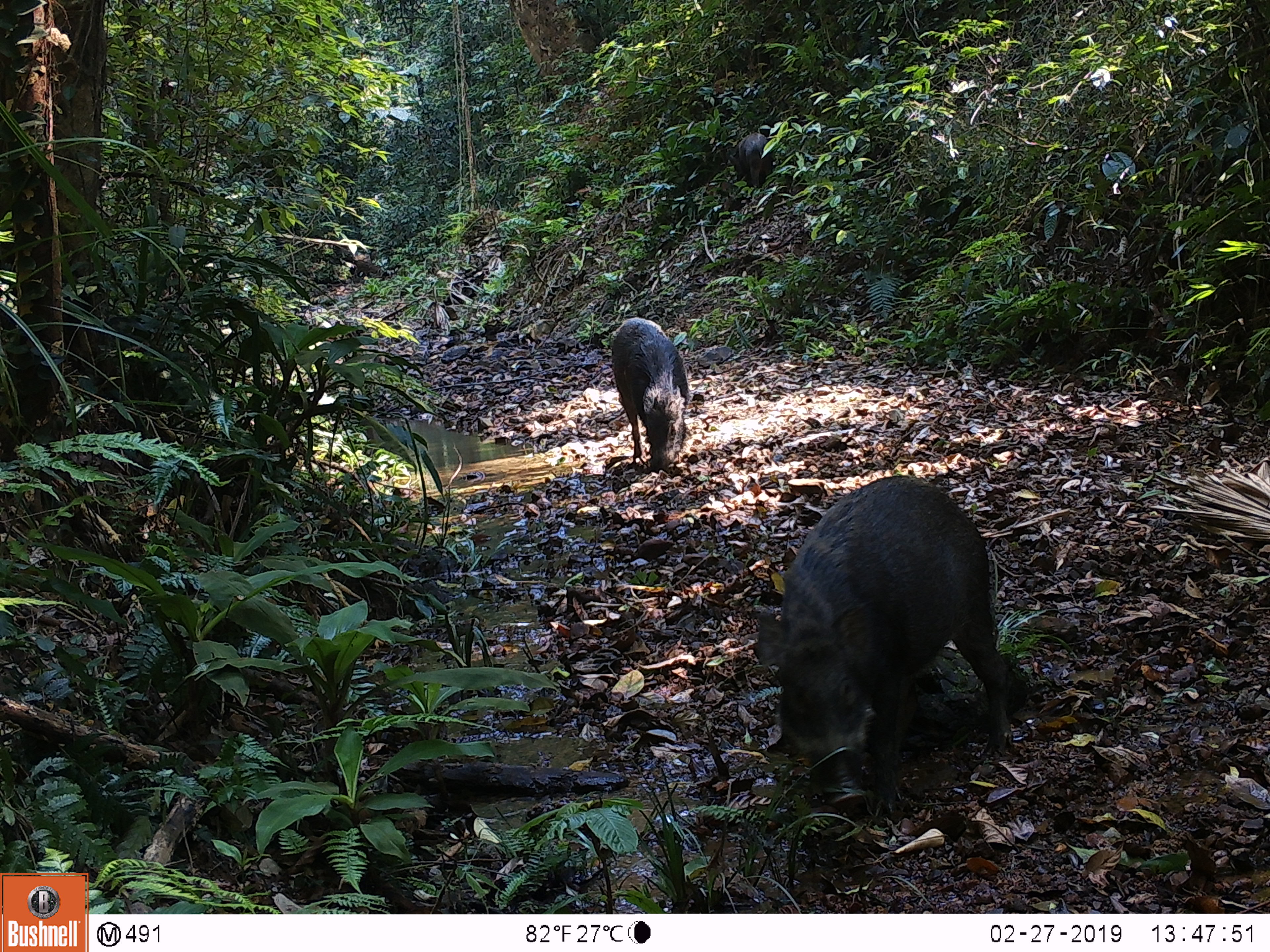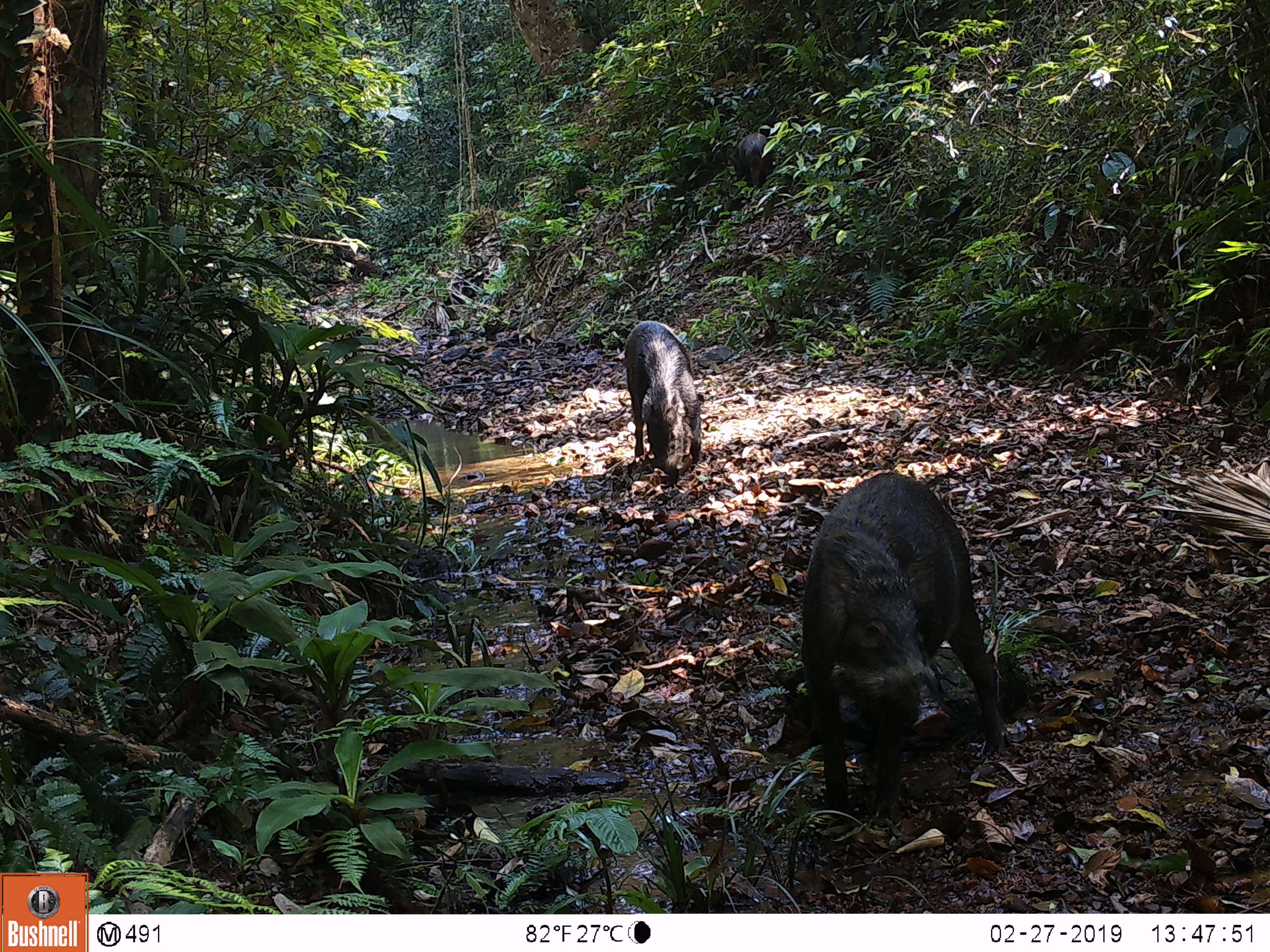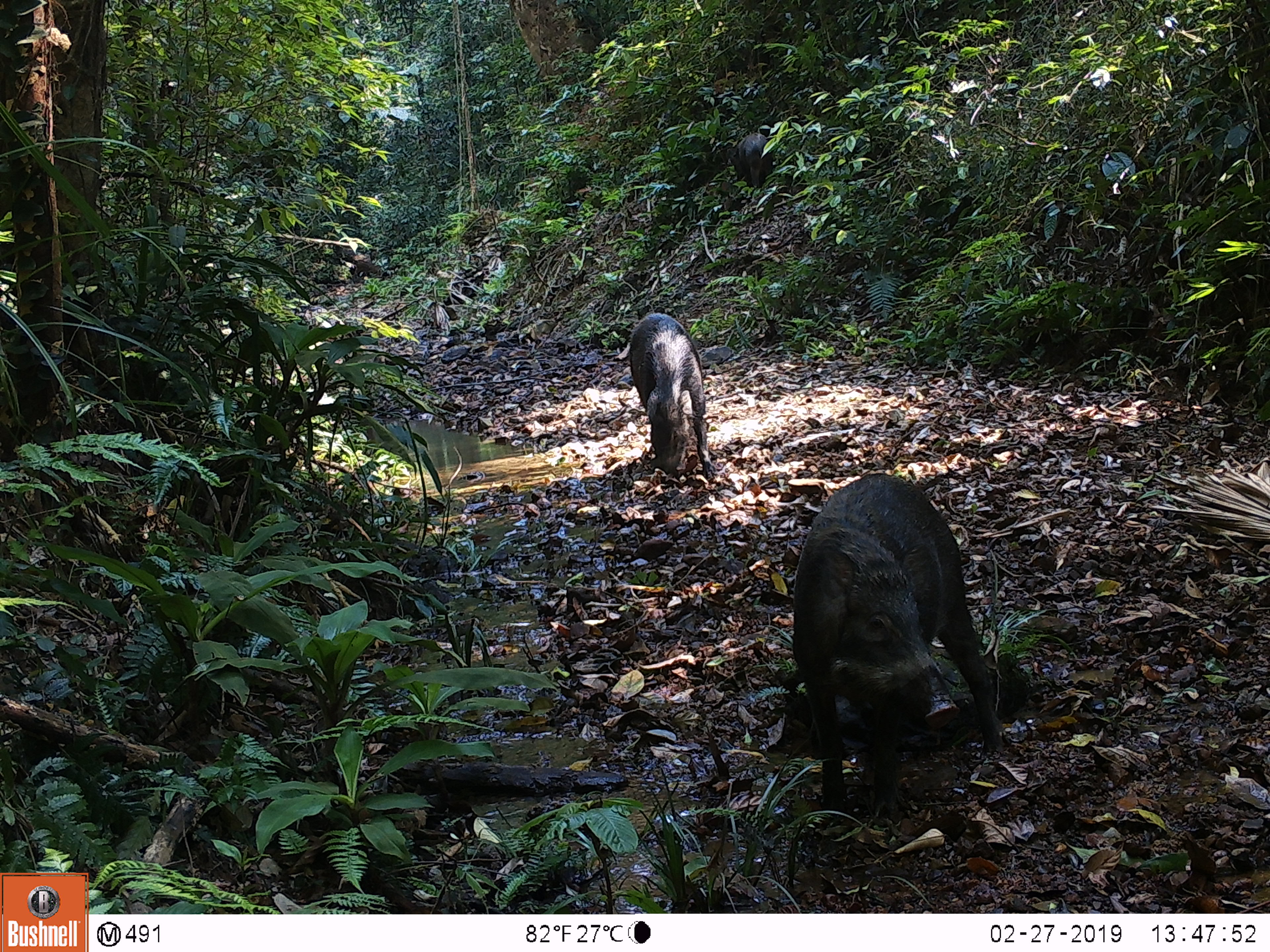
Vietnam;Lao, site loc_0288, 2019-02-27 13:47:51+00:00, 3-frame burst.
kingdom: Animalia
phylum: Chordata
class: Mammalia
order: Artiodactyla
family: Suidae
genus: Sus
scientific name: Sus scrofa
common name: eurasian wild pig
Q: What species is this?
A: Eurasian wild pig (Sus scrofa).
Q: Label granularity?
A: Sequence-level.